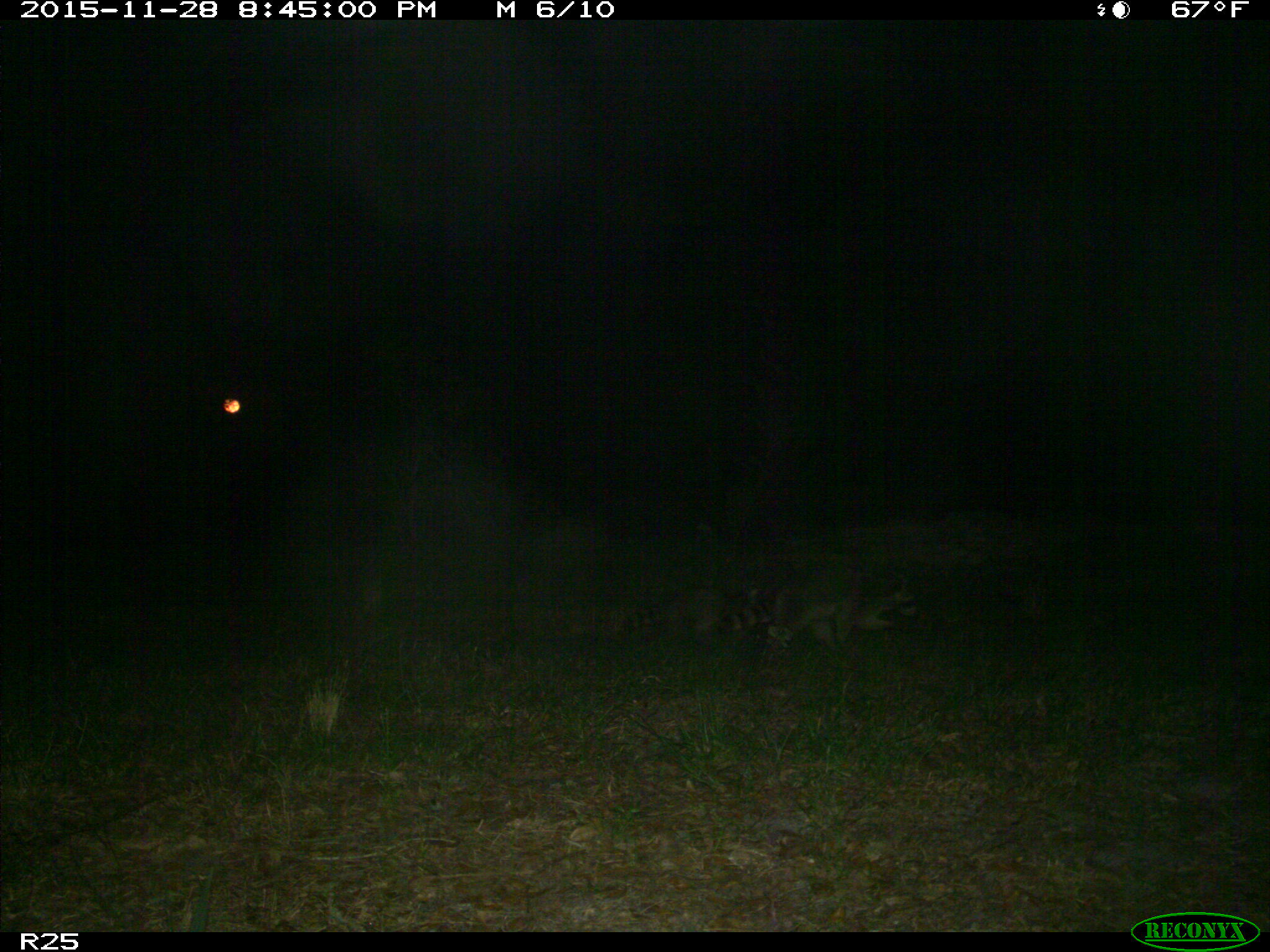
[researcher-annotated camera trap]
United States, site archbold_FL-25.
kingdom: Animalia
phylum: Chordata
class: Mammalia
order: Carnivora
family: Procyonidae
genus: Procyon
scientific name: Procyon lotor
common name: common raccoon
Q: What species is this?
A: Procyon lotor (common raccoon).